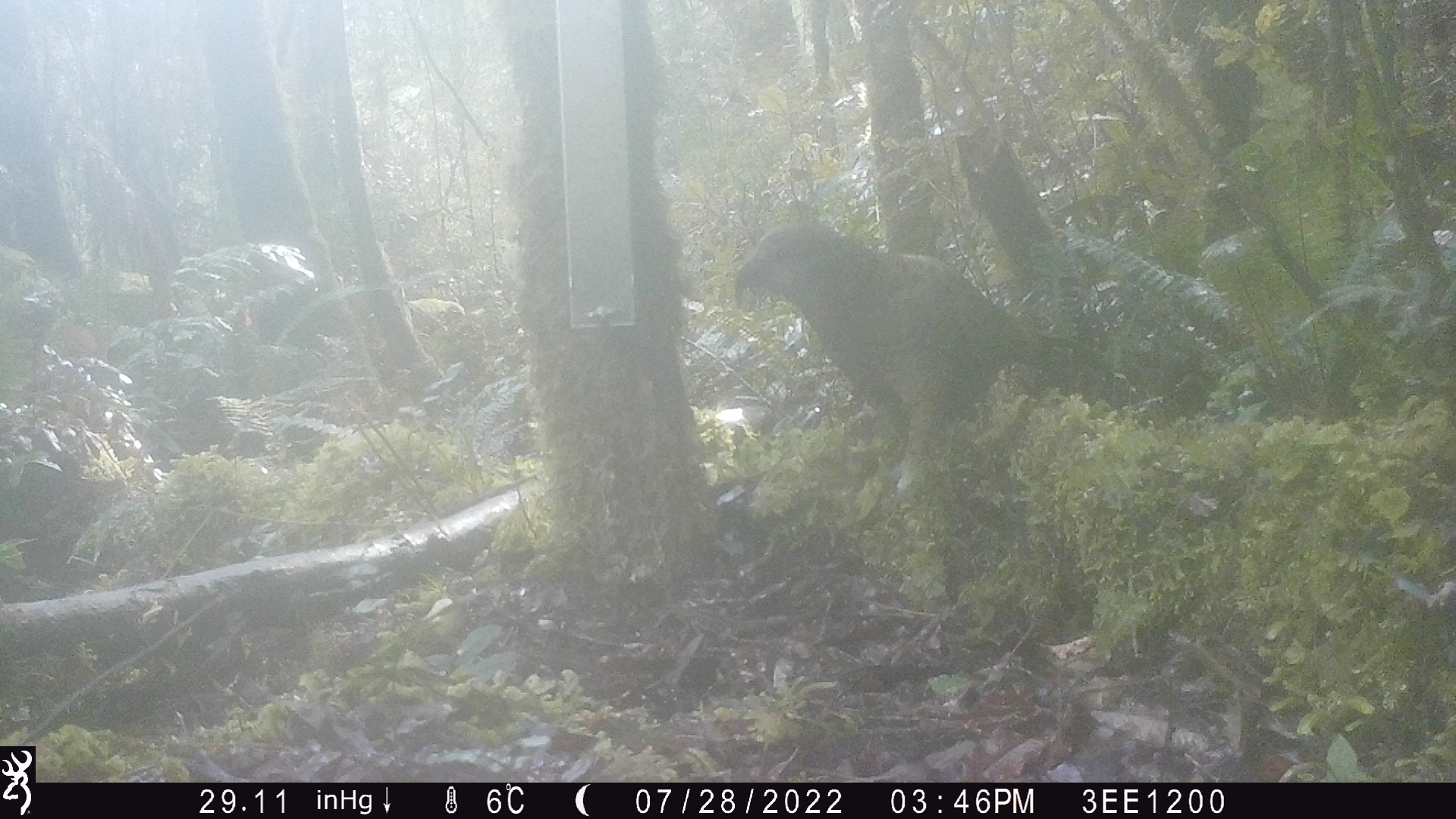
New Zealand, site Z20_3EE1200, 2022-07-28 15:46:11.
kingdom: Animalia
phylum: Chordata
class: Aves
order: Psittaciformes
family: Strigopidae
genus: Nestor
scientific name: Nestor notabilis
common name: kea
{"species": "kea (Nestor notabilis)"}